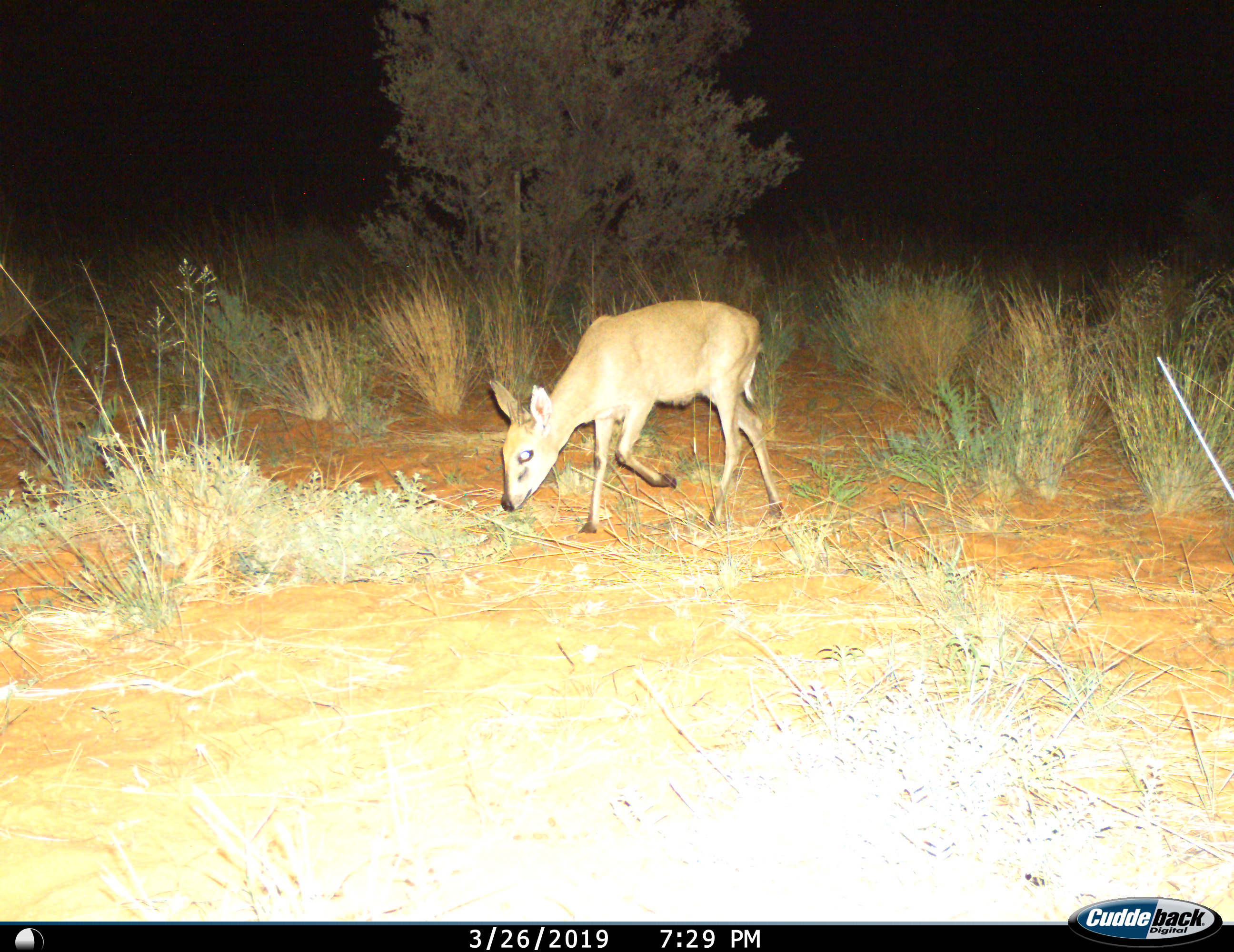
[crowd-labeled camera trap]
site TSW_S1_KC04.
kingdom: Animalia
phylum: Chordata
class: Mammalia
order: Artiodactyla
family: Bovidae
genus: Sylvicapra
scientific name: Sylvicapra grimmia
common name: common duiker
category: duikercommongrey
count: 1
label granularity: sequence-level